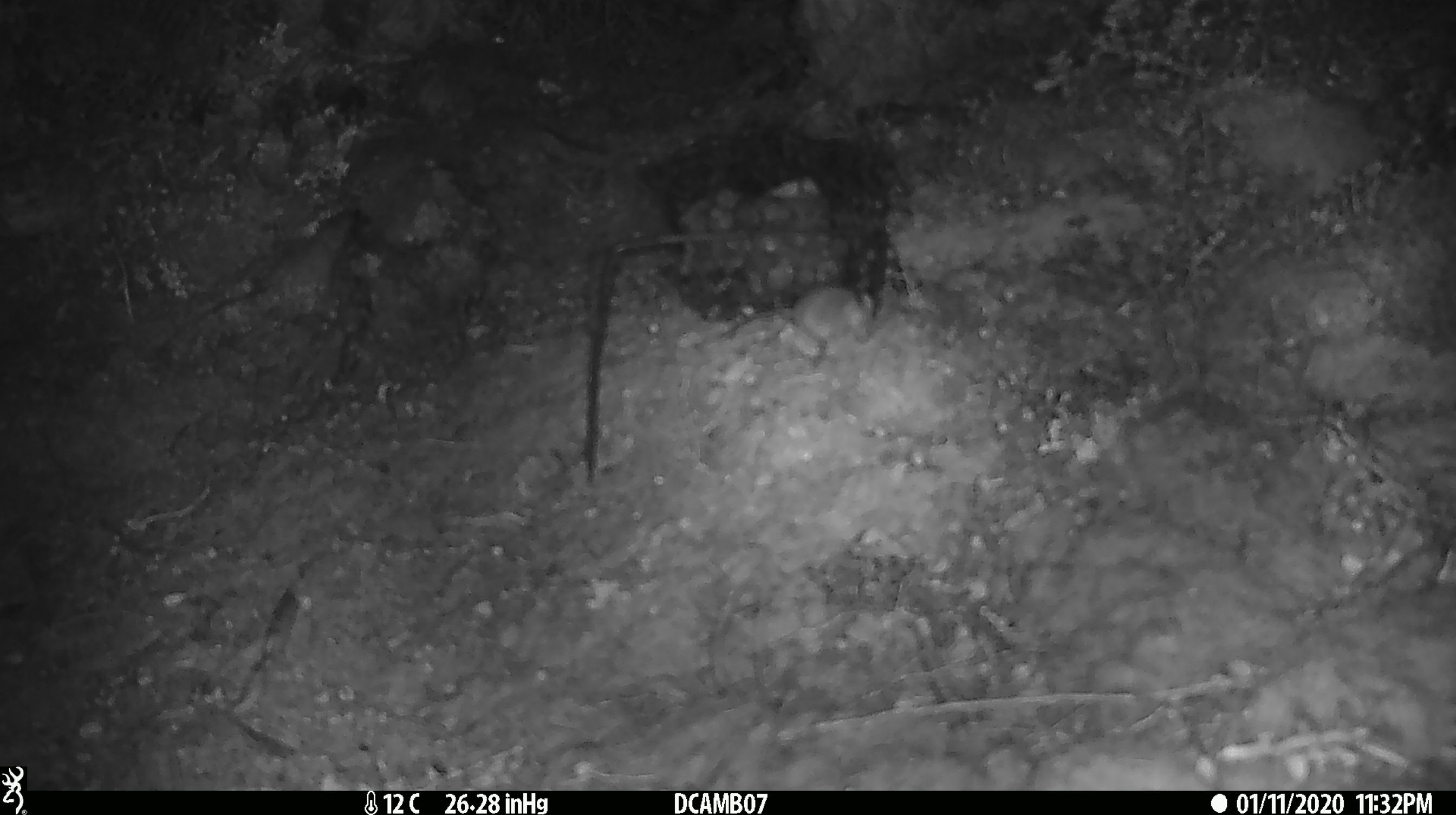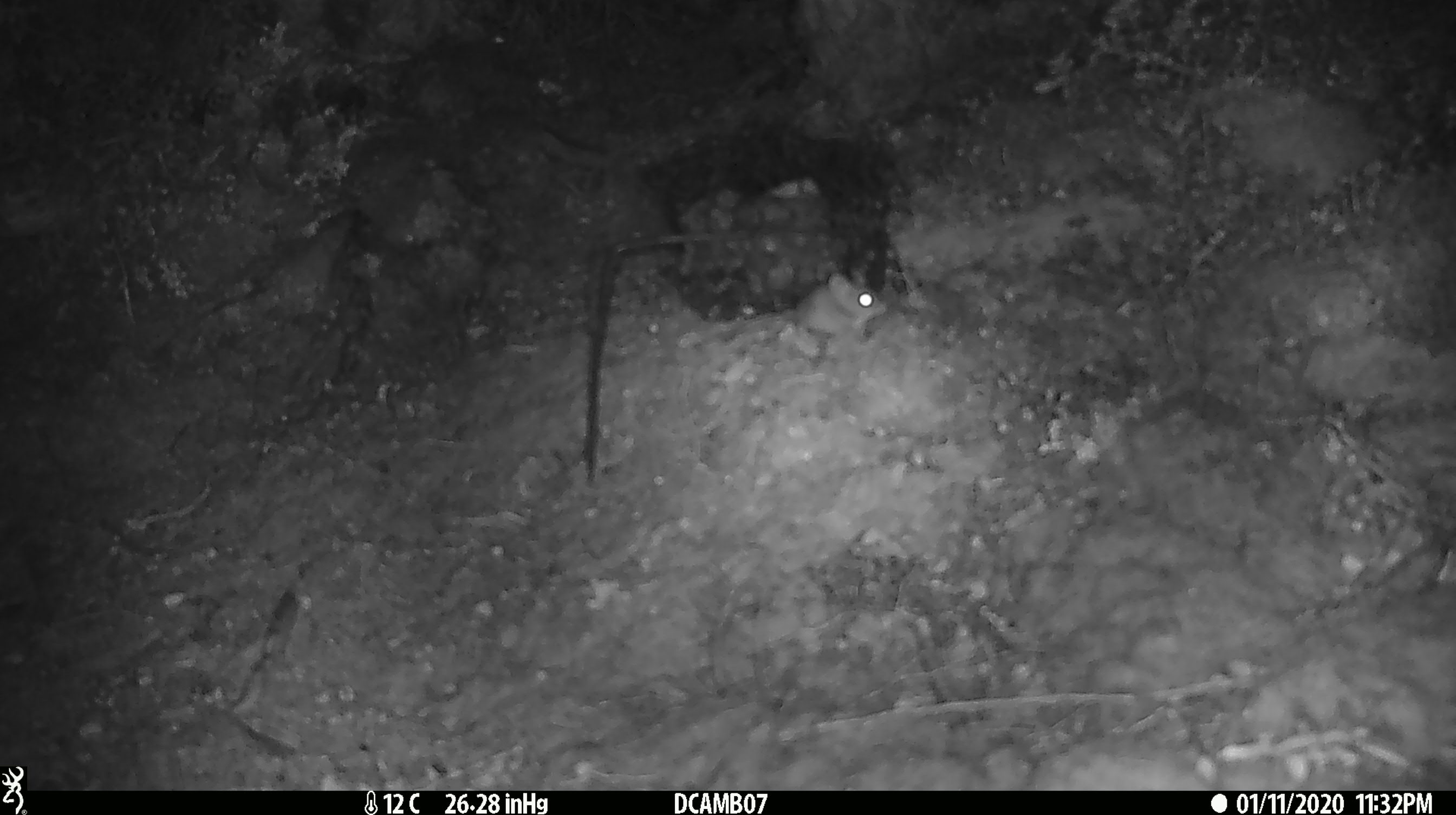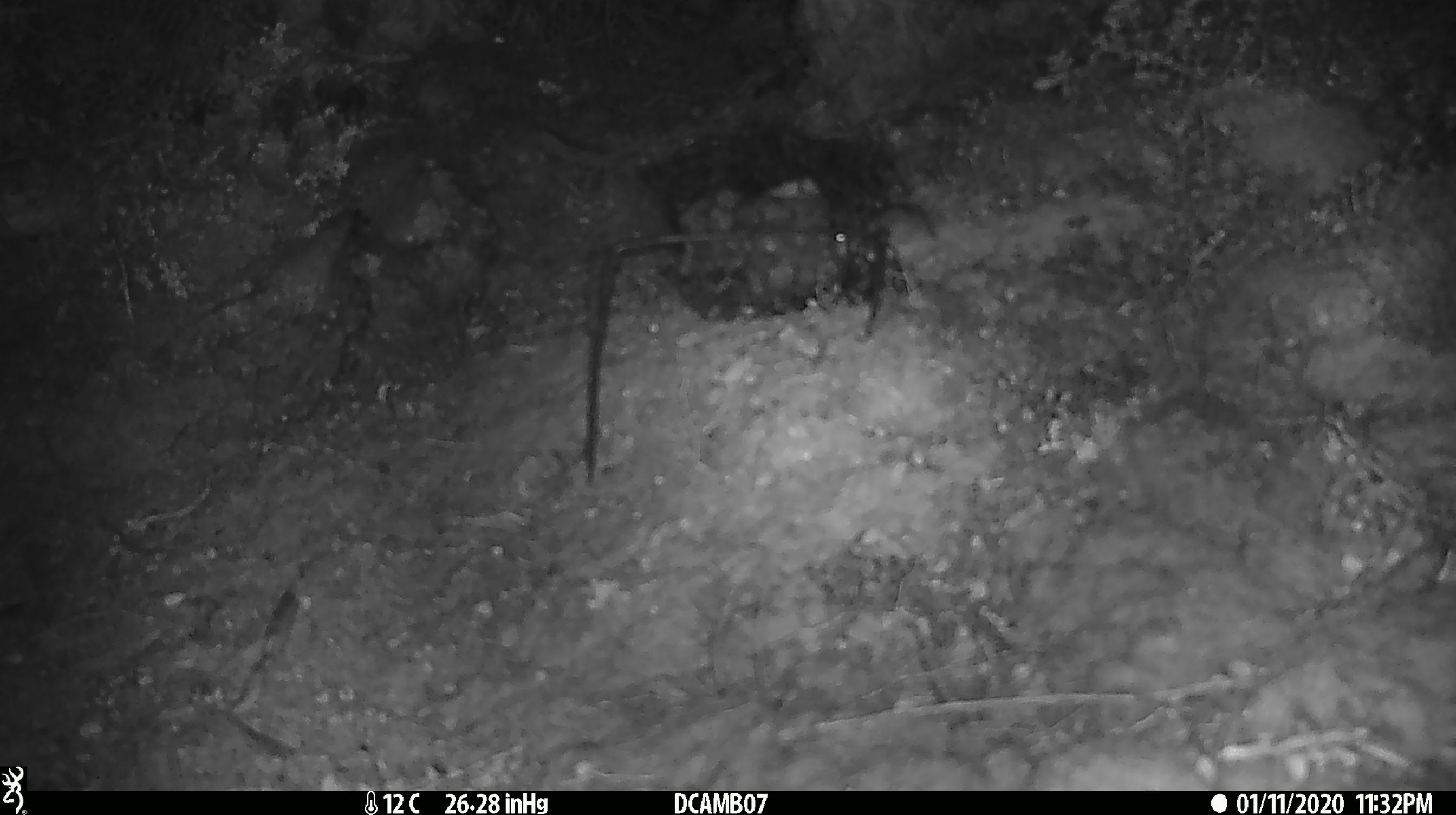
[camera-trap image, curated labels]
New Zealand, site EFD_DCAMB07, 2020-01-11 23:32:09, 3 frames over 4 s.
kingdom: Animalia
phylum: Chordata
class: Mammalia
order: Rodentia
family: Muridae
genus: Mus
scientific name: Mus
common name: mouse